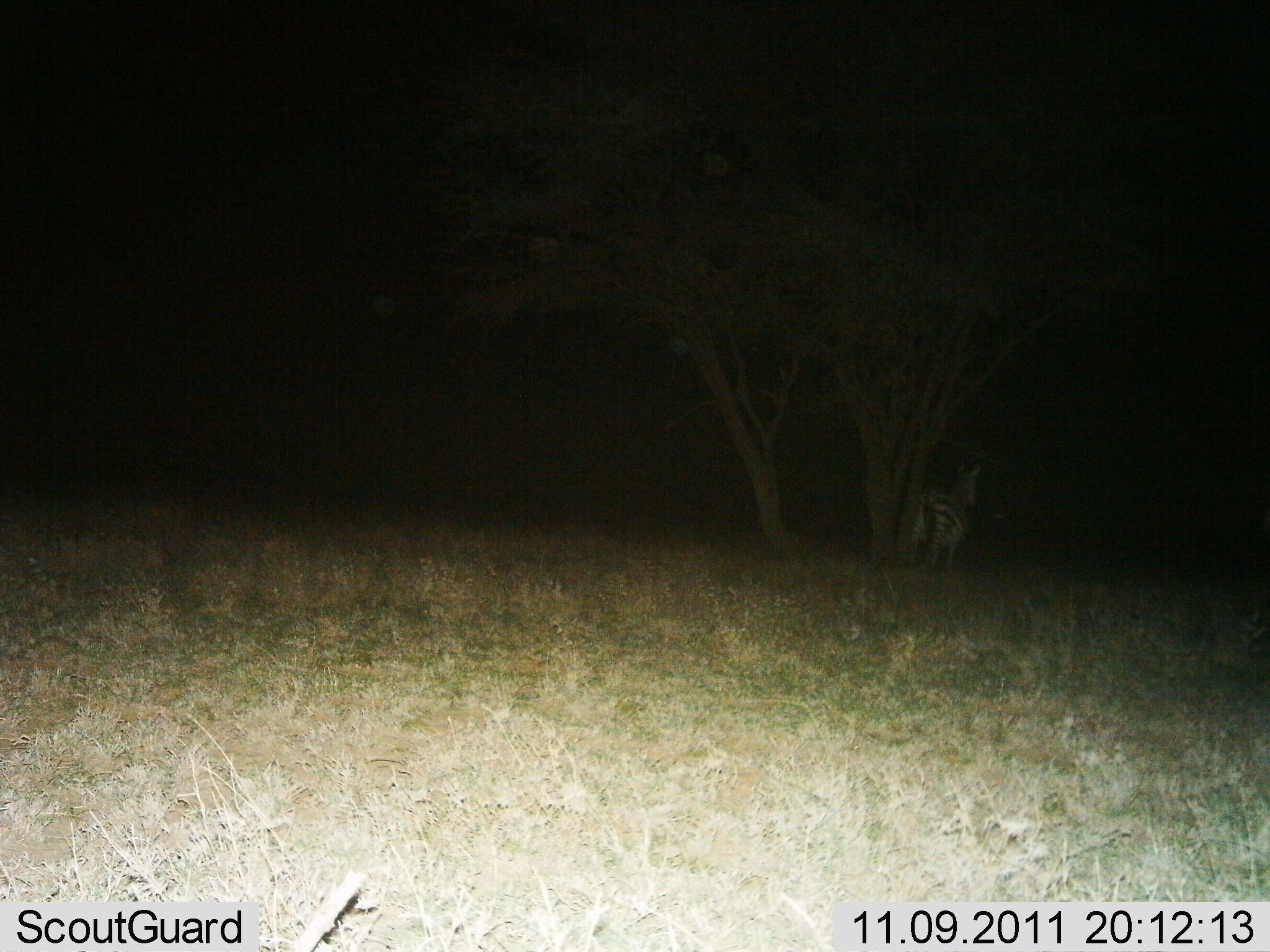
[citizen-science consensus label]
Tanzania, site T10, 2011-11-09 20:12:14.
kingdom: Animalia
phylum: Chordata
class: Mammalia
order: Perissodactyla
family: Equidae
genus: Equus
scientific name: Equus quagga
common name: plains zebra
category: zebra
Zebra (plains zebra) (Equus quagga), count 1. Behavior (volunteer vote fractions): standing 85%, resting 0%, moving 15%, interacting 0%. Young present (vote fraction): 0%. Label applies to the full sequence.